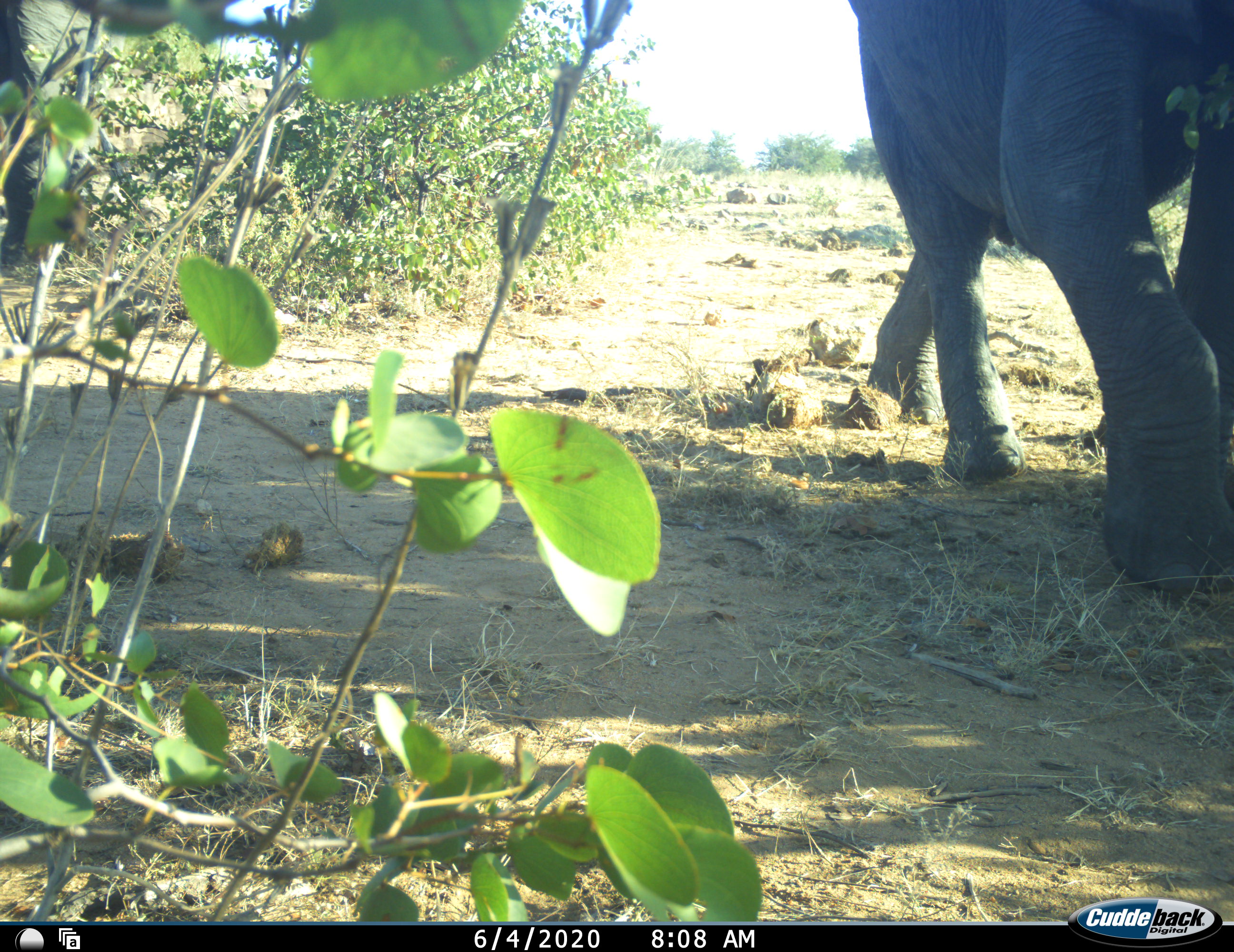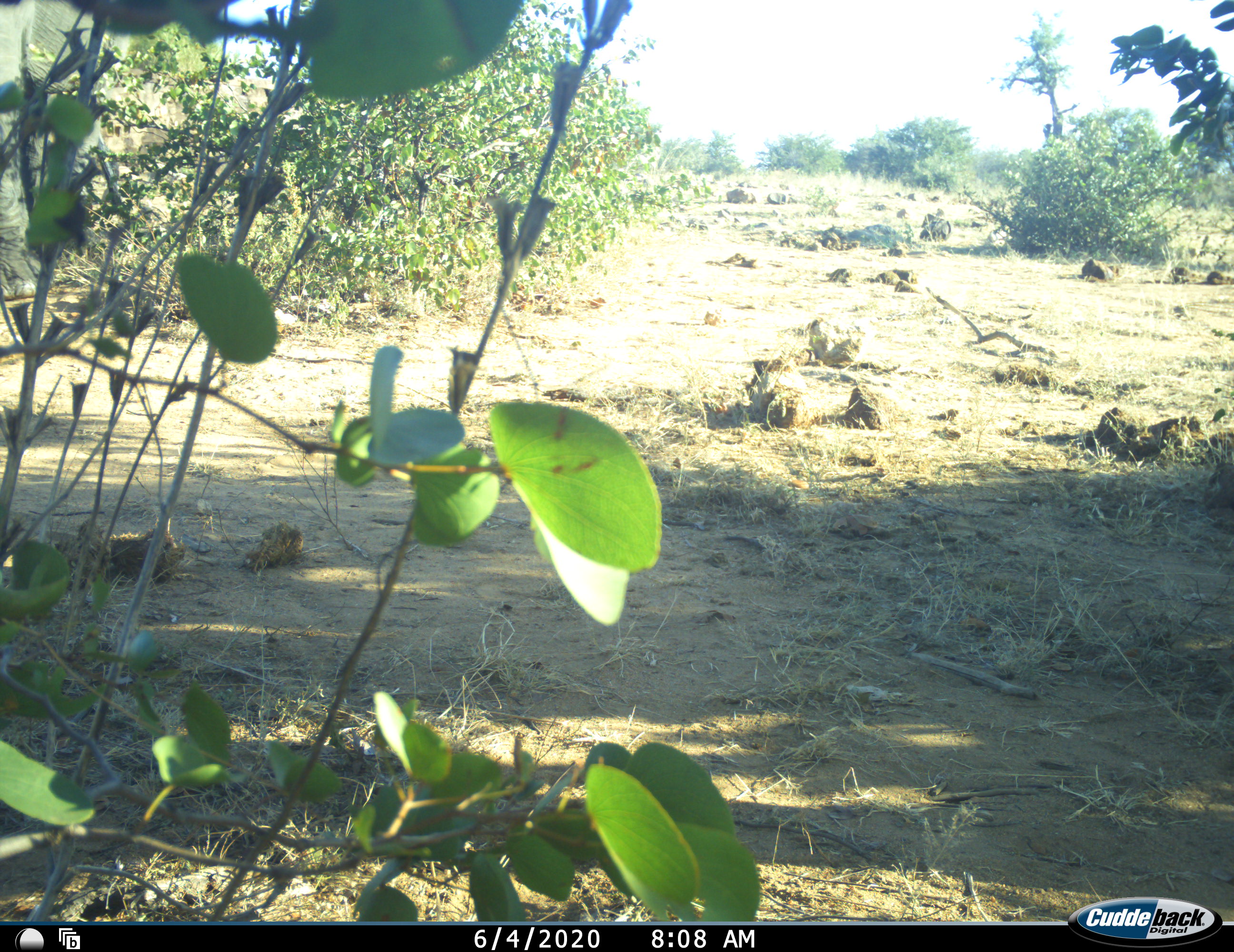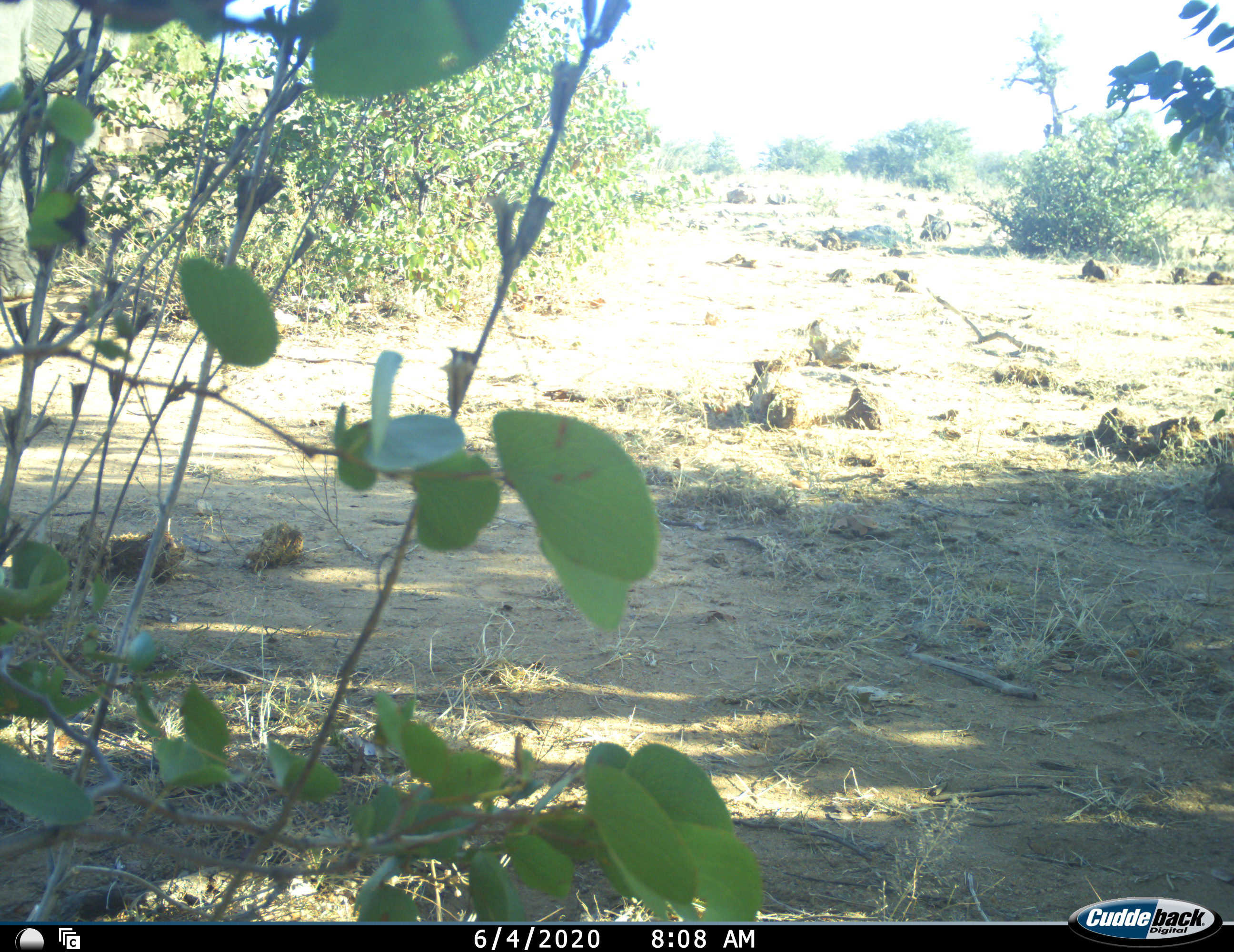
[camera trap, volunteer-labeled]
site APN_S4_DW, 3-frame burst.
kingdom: Animalia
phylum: Chordata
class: Mammalia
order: Proboscidea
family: Elephantidae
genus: Loxodonta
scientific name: Loxodonta africana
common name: african bush elephant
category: elephant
Elephant (african bush elephant) (Loxodonta africana), count 1. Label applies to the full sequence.